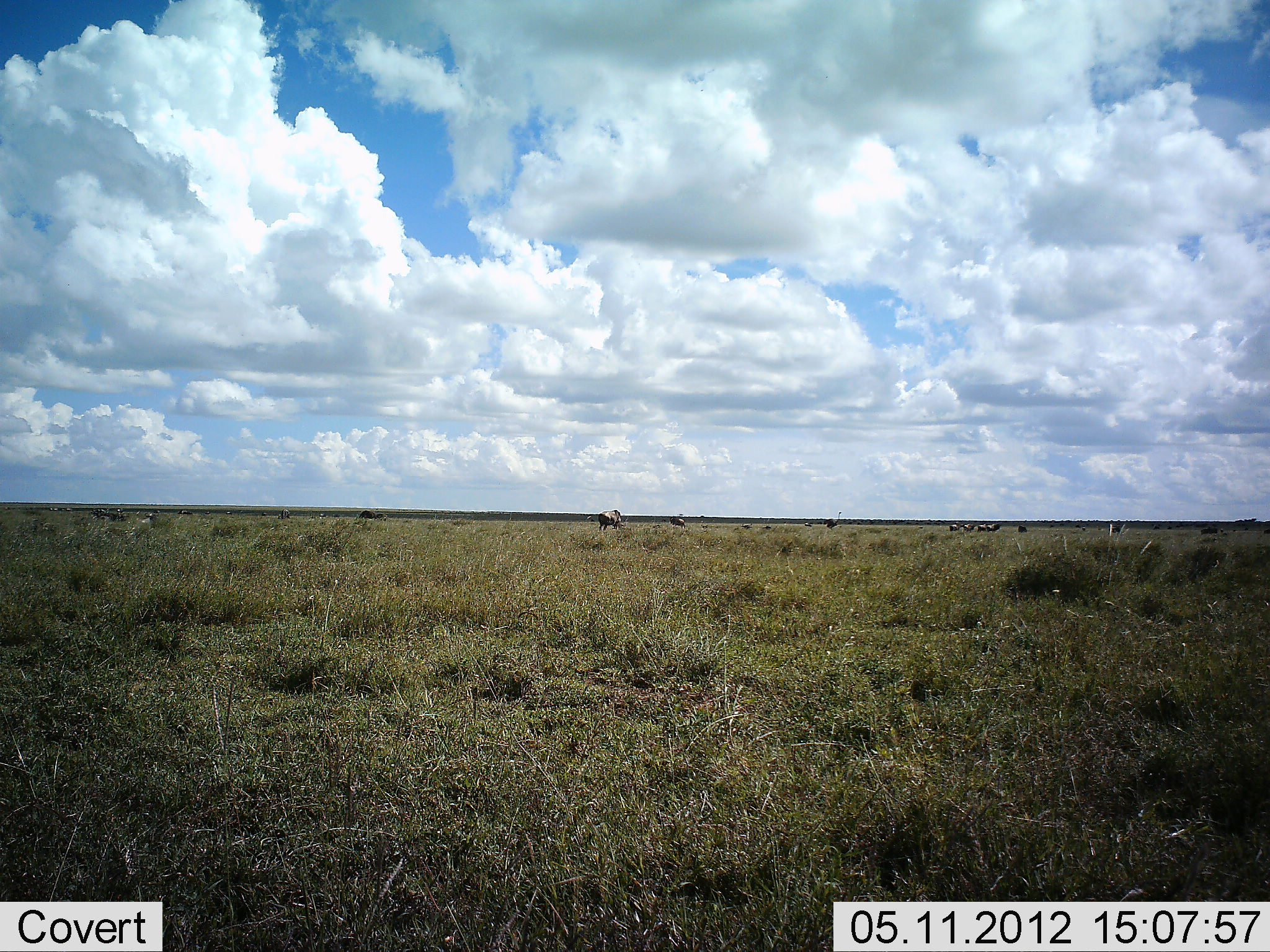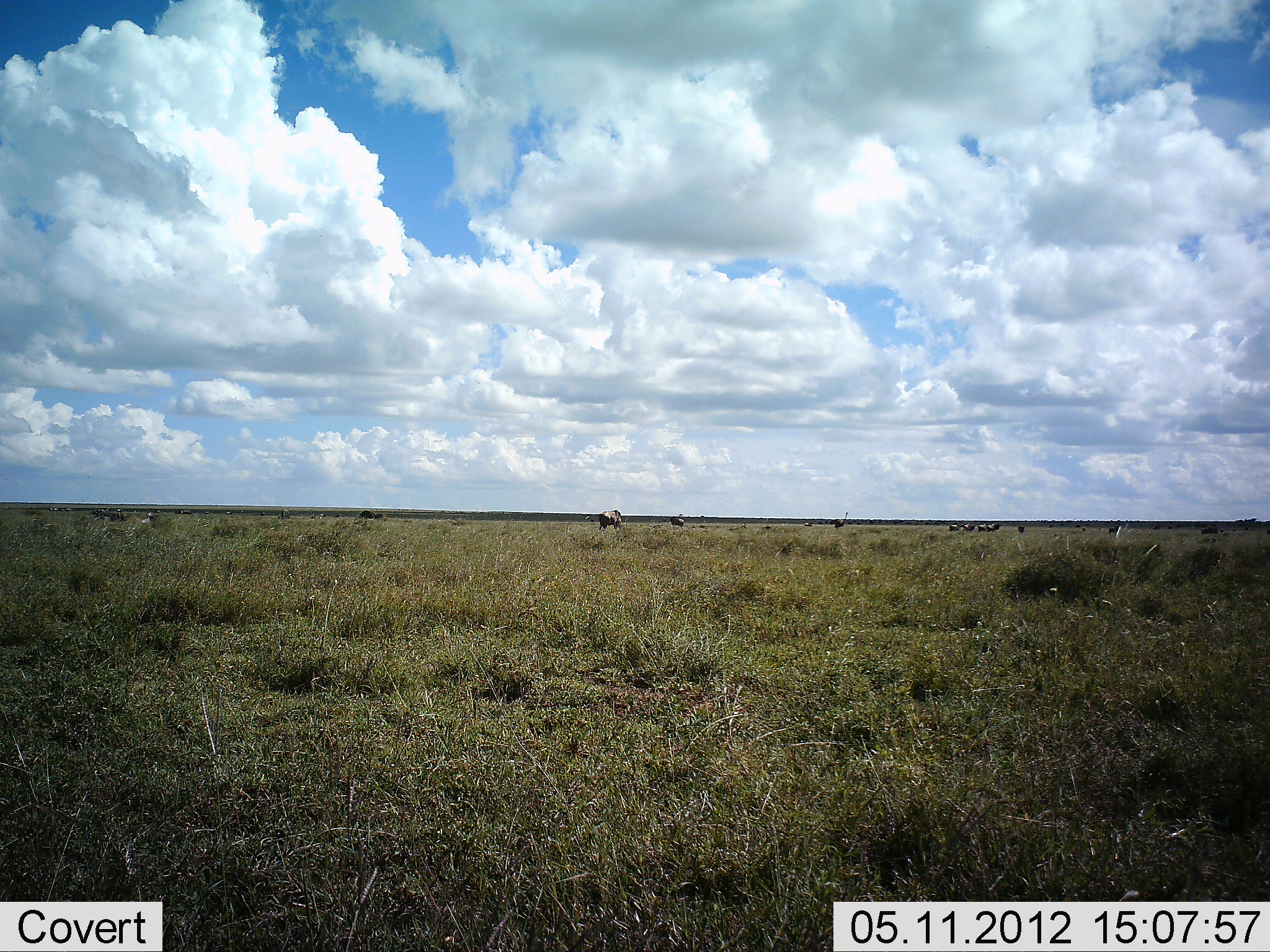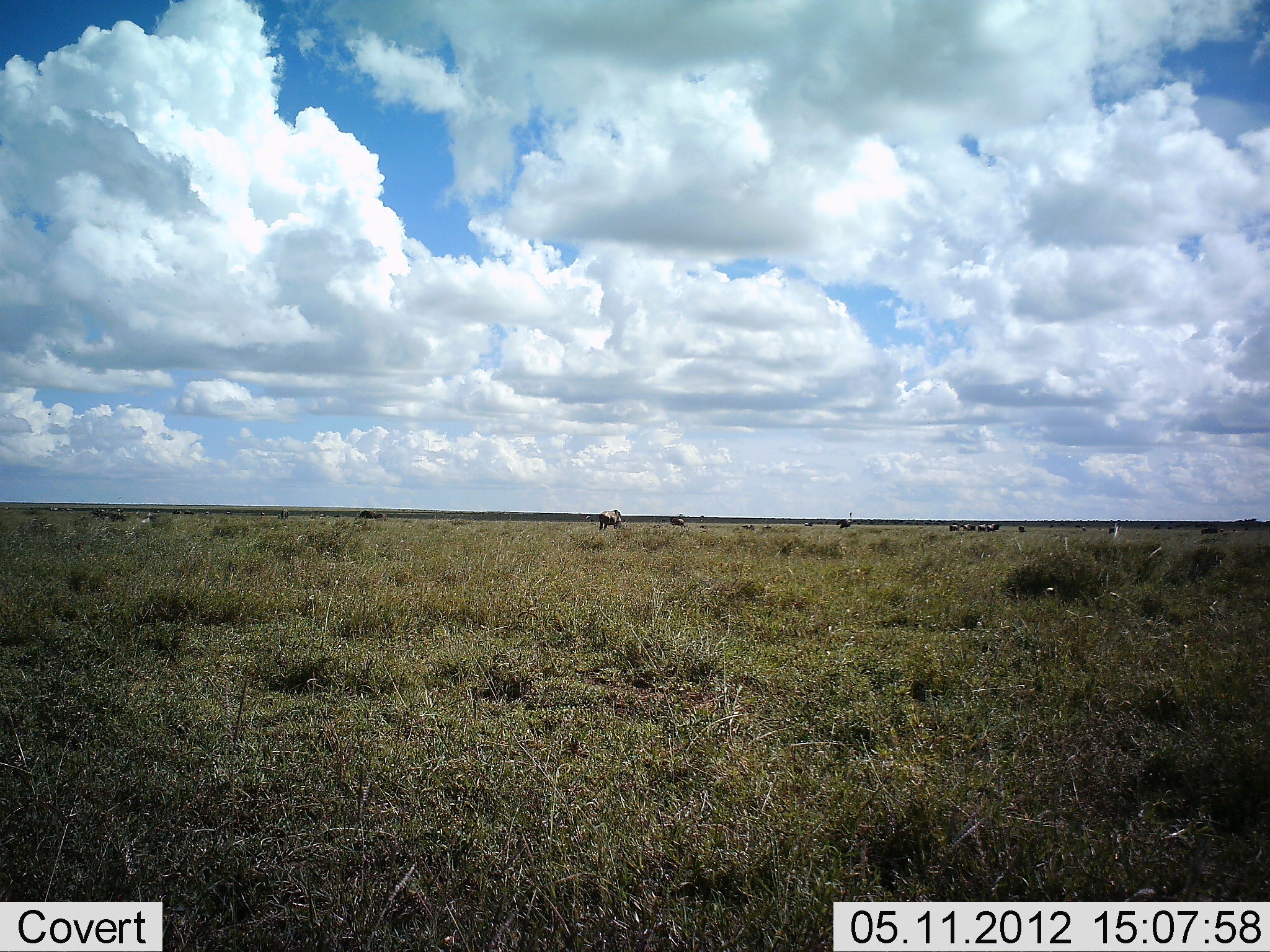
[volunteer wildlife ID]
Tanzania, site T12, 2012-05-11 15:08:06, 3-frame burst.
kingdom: Animalia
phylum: Chordata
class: Aves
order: Struthioniformes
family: Struthionidae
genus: Struthio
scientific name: Struthio camelus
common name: ostrich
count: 2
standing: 22%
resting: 0%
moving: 89%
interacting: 0%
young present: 0%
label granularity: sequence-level